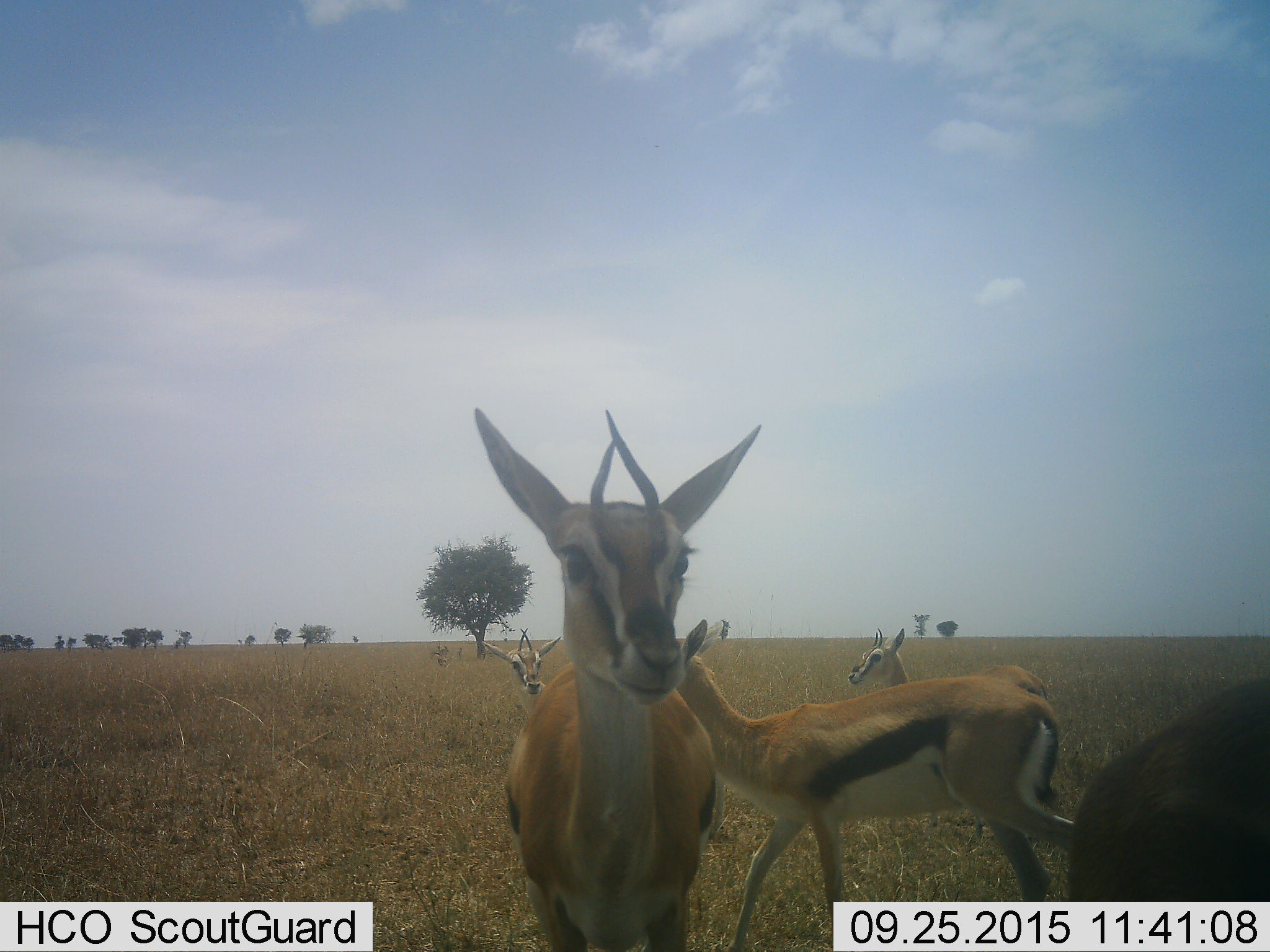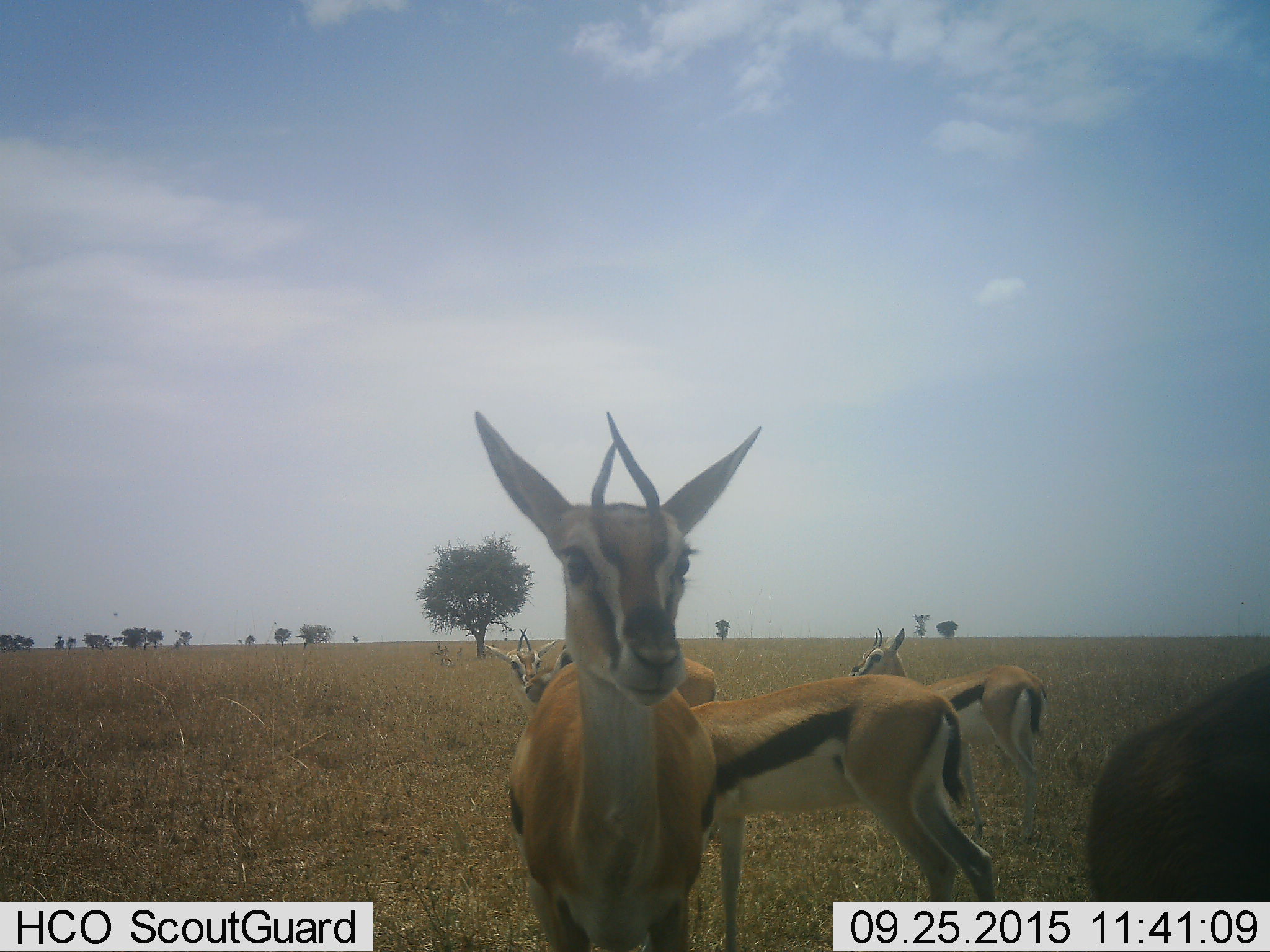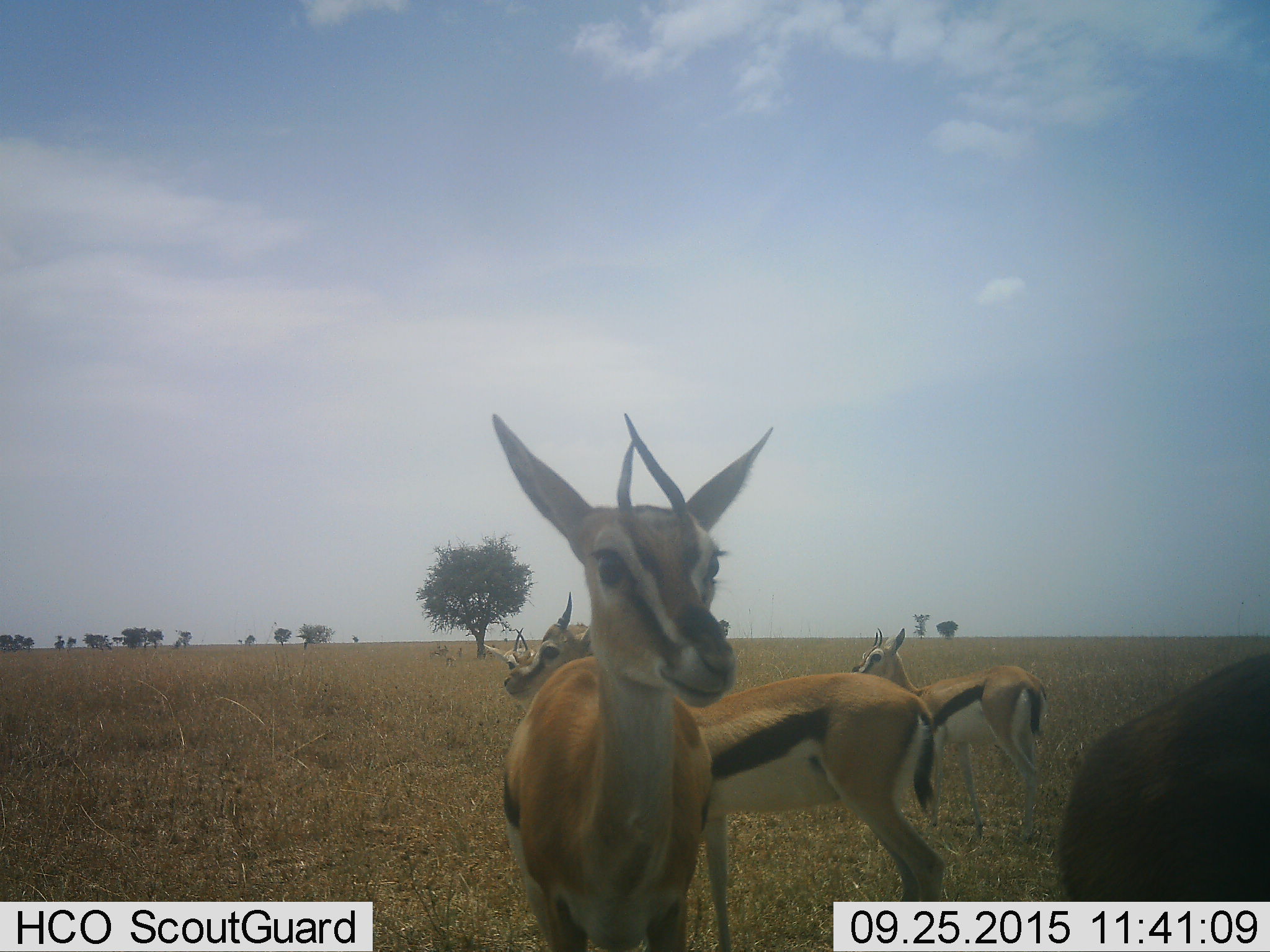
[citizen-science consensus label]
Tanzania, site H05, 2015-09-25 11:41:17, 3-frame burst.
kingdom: Animalia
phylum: Chordata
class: Mammalia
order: Artiodactyla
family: Bovidae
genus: Eudorcas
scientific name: Eudorcas thomsonii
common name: thomson's gazelle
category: gazellethomsons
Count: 5.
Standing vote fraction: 90%.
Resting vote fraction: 0%.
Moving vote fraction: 70%.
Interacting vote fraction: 0%.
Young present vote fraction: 0%.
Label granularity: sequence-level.